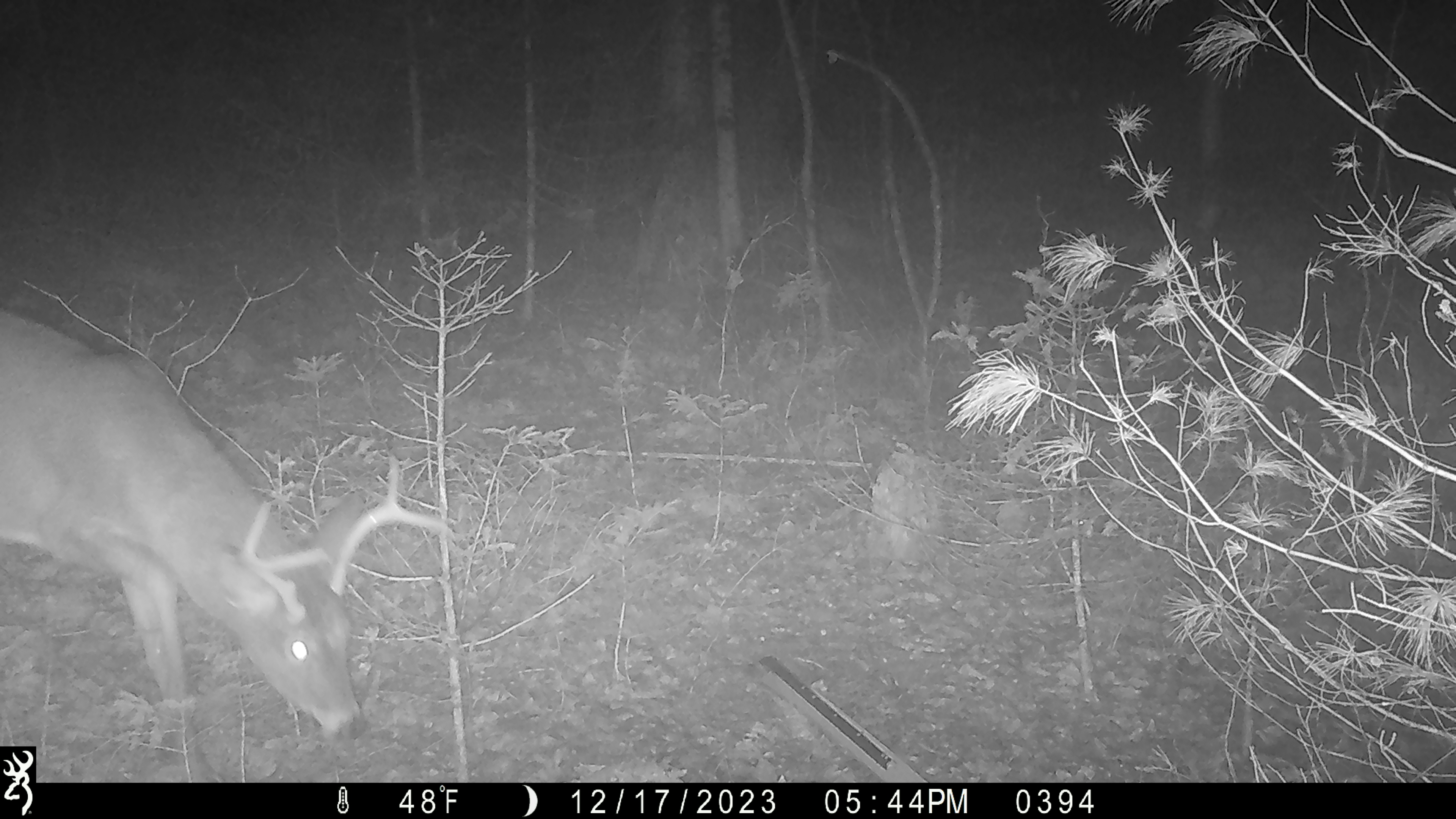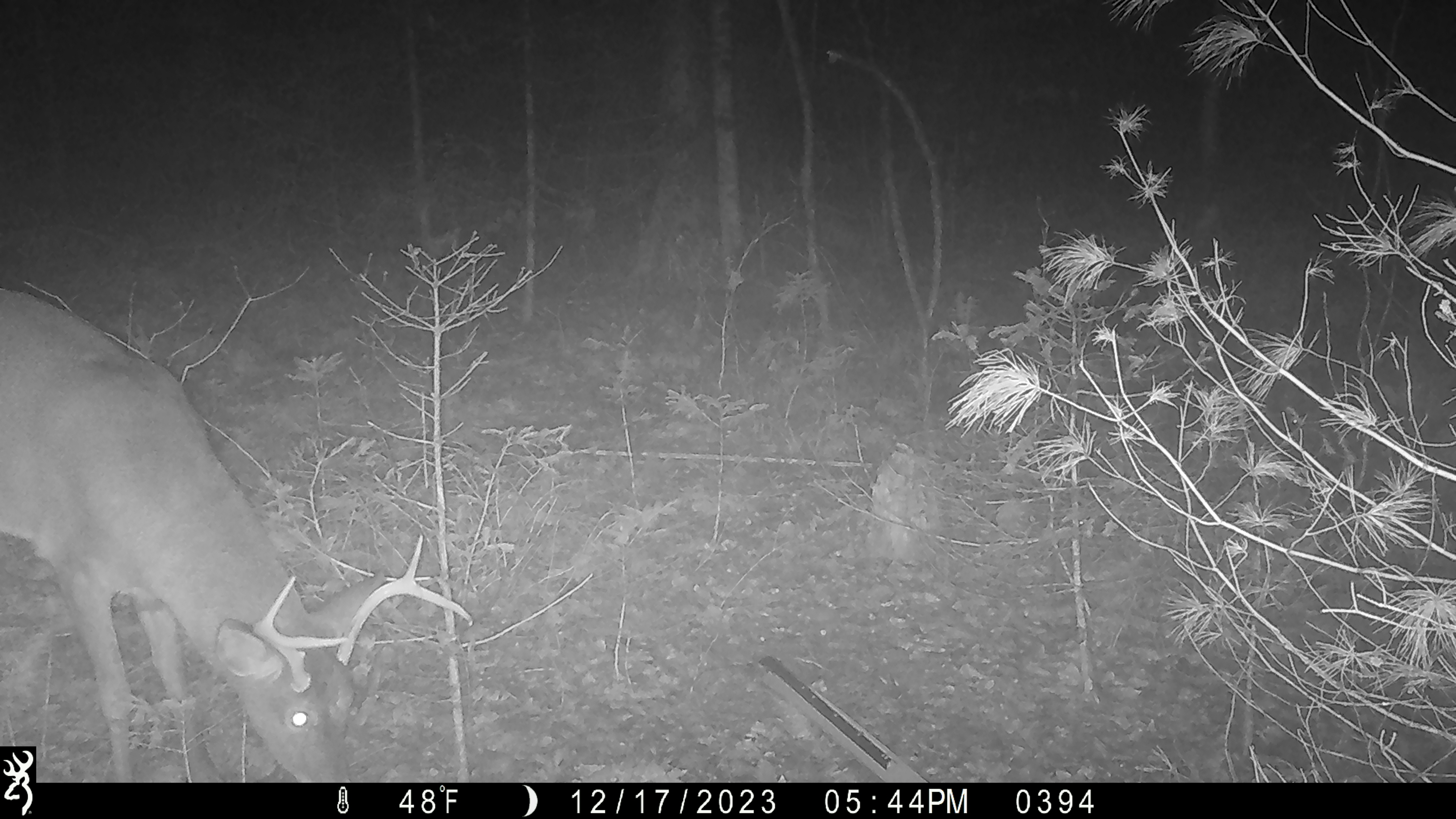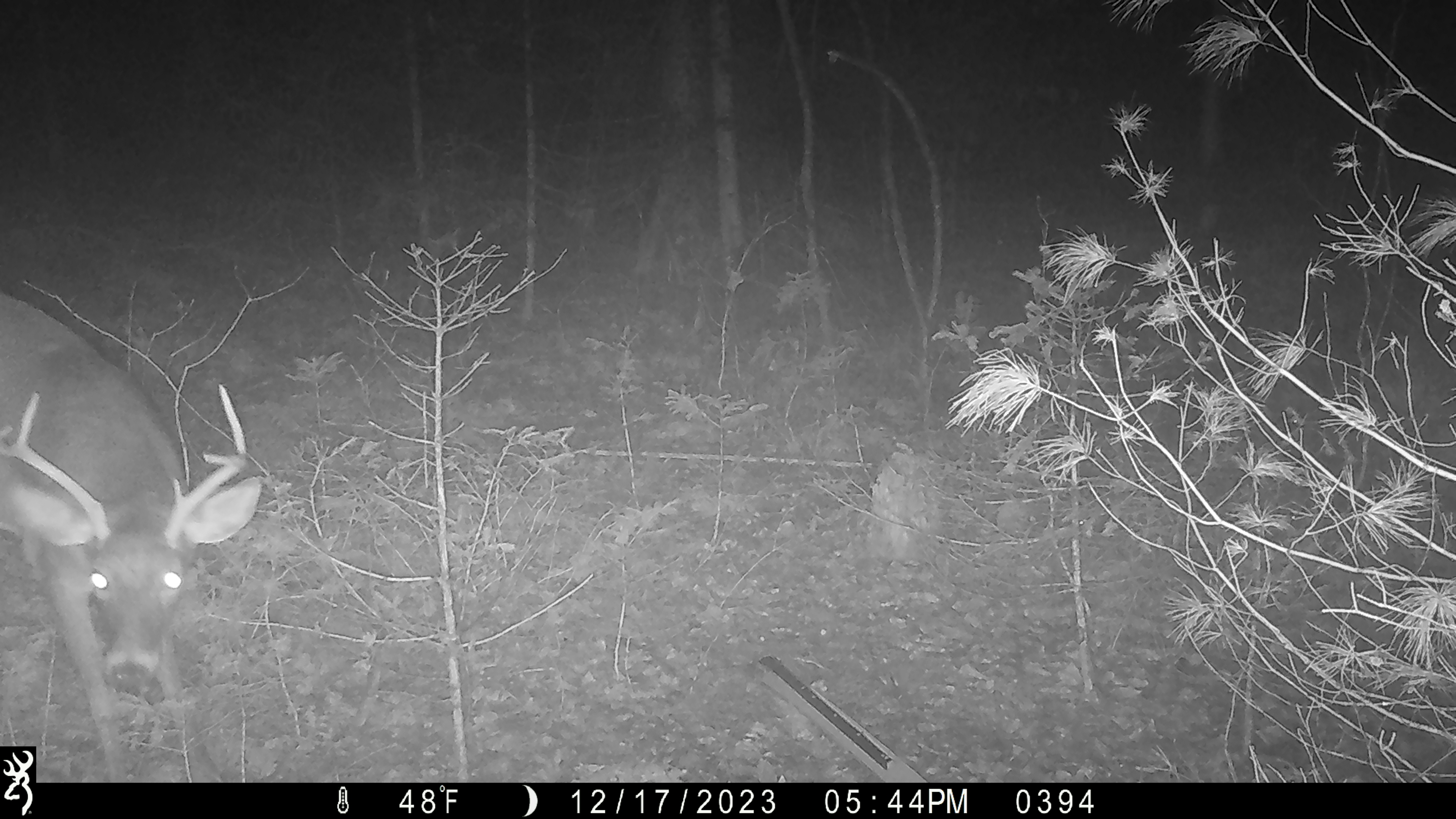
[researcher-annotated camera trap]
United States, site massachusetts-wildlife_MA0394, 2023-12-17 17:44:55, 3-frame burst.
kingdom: Animalia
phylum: Chordata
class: Mammalia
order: Artiodactyla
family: Cervidae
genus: Odocoileus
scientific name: Odocoileus virginianus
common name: white-tailed deer